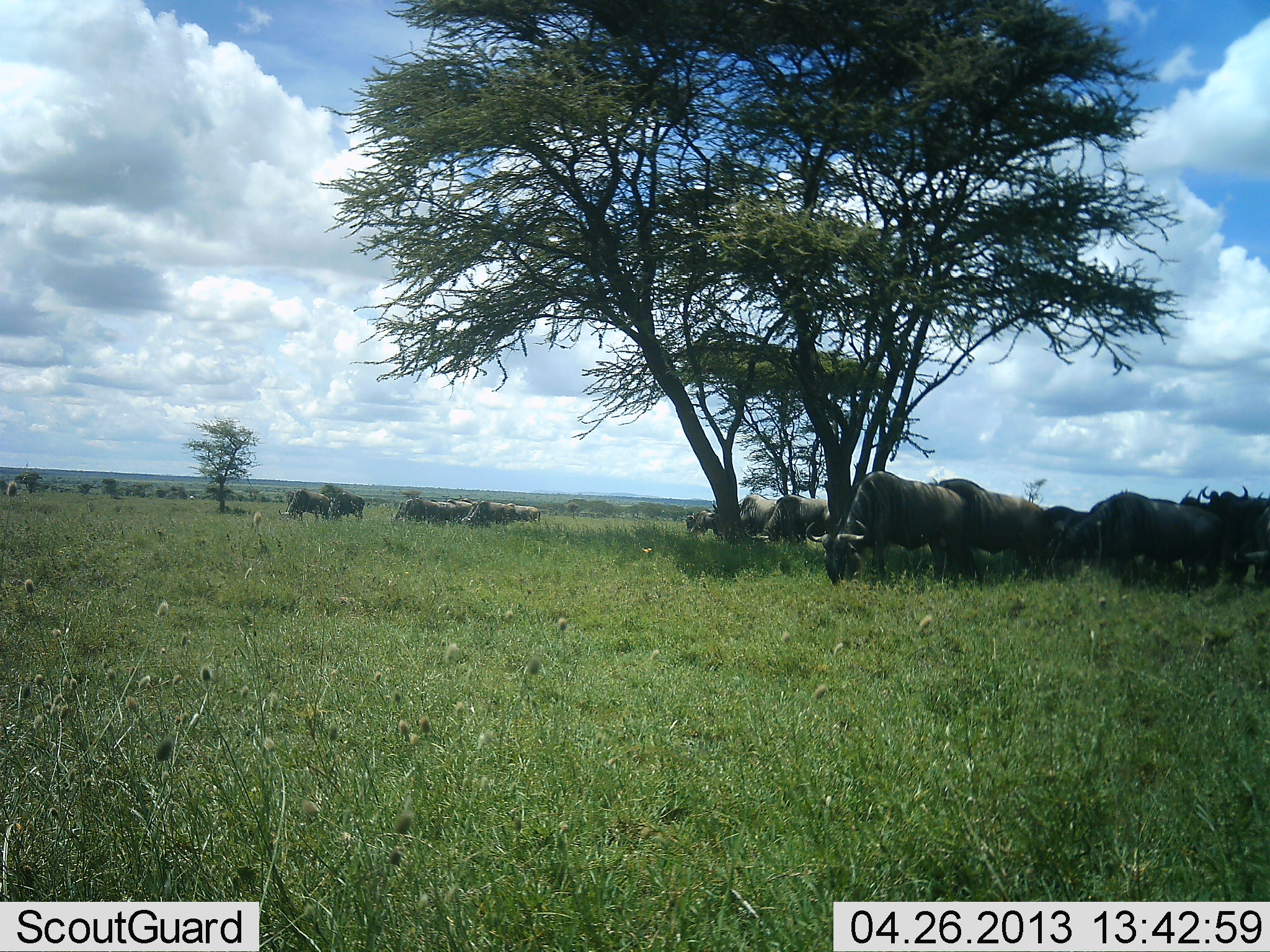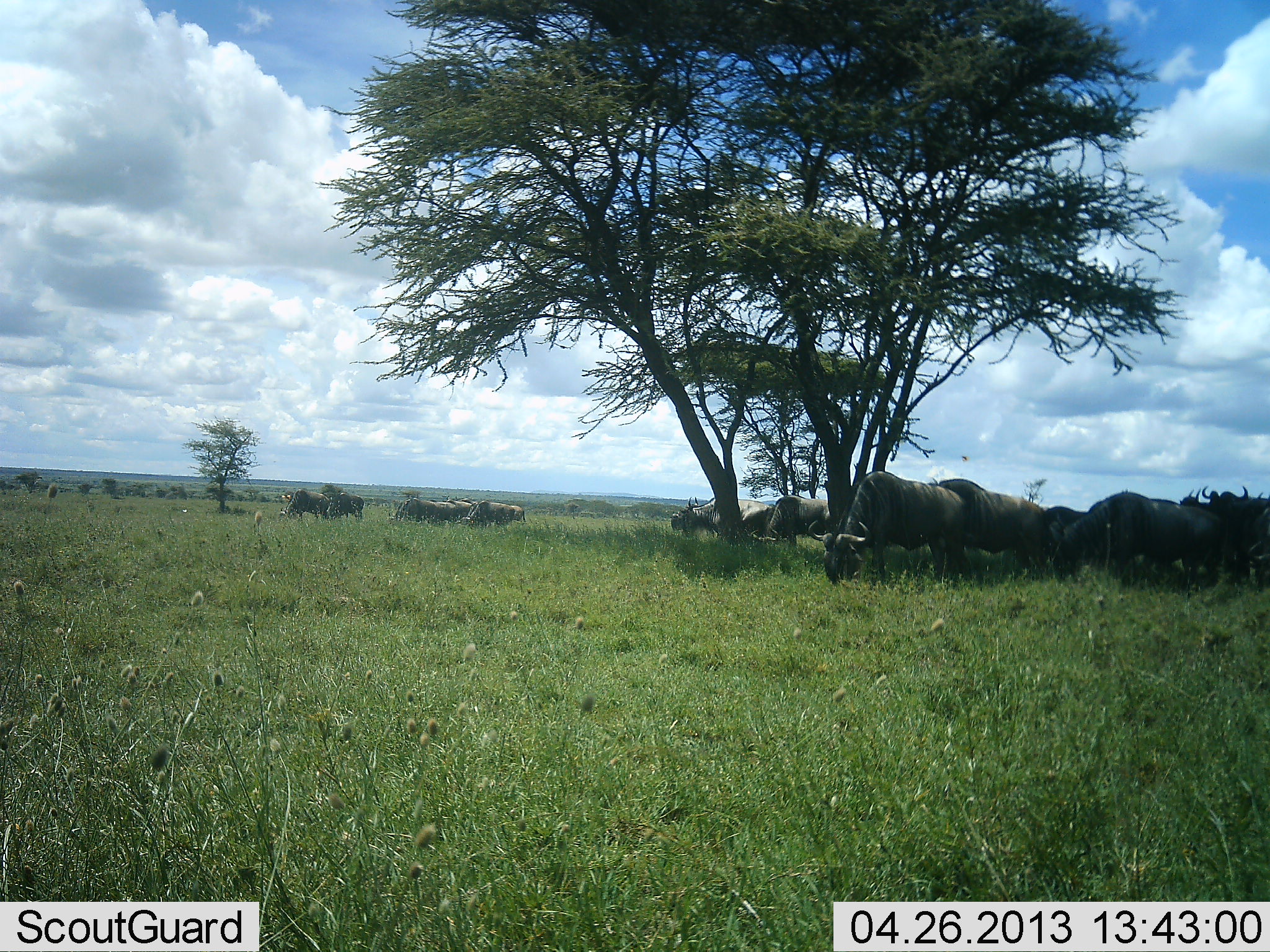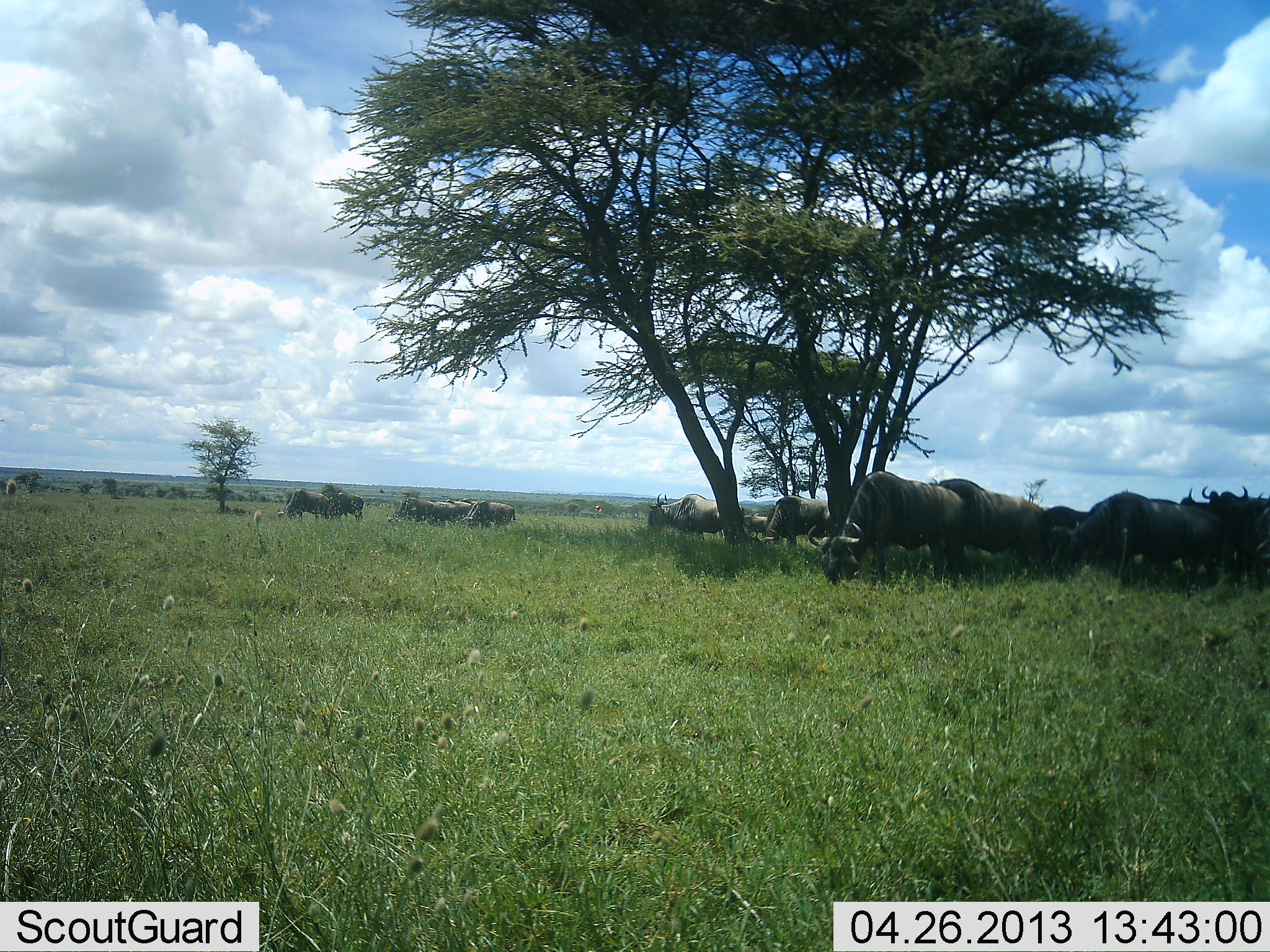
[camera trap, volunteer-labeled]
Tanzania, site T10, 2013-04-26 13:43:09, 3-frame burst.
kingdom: Animalia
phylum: Chordata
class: Mammalia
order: Artiodactyla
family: Bovidae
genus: Connochaetes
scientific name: Connochaetes taurinus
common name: blue wildebeest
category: wildebeest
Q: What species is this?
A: Wildebeest (blue wildebeest) (Connochaetes taurinus).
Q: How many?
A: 11-50.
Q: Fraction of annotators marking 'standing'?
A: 57%.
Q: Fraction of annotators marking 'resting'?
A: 7%.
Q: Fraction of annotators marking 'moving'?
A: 43%.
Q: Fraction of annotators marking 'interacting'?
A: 0%.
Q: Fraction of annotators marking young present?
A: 0%.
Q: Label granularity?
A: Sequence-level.